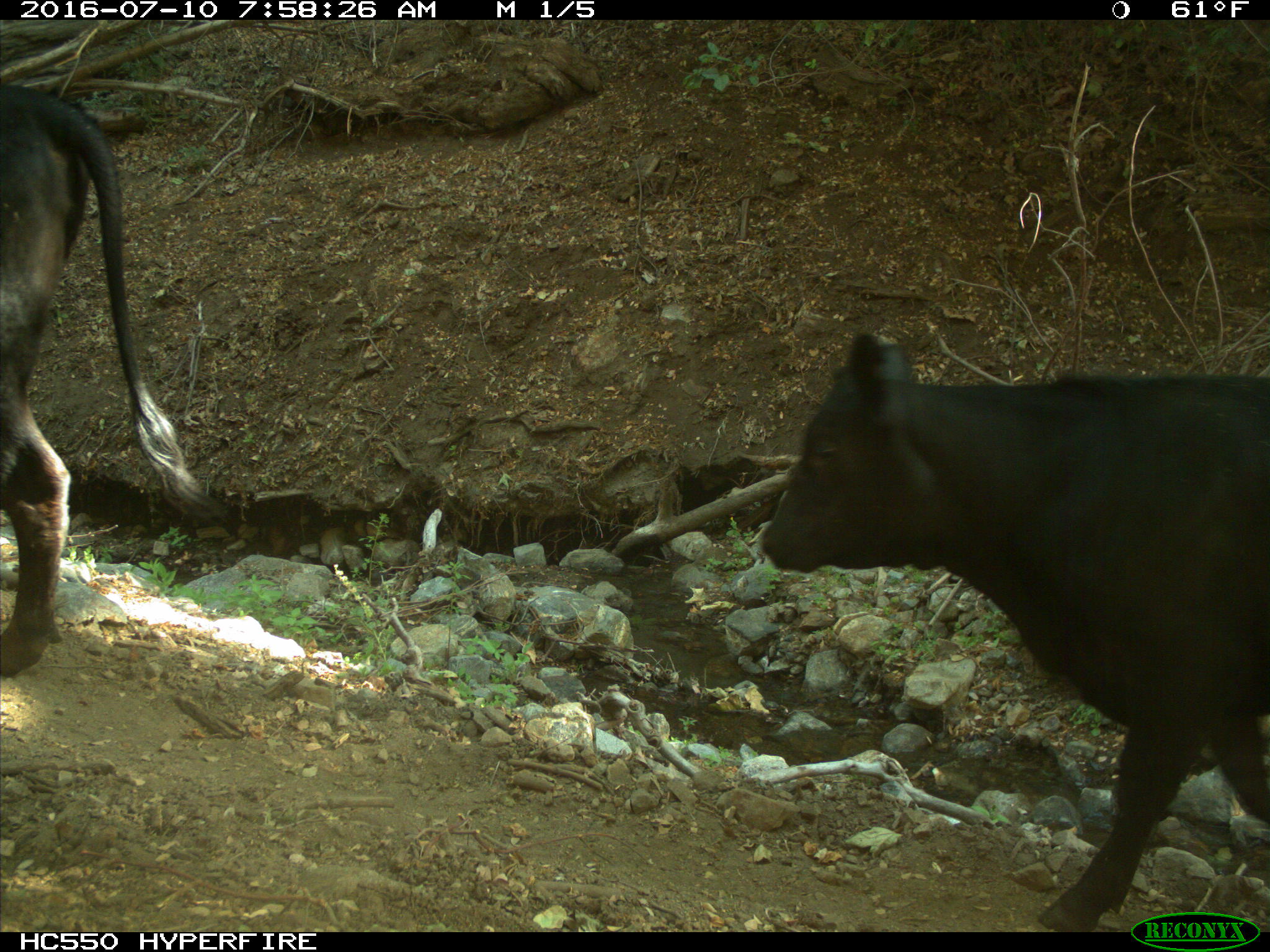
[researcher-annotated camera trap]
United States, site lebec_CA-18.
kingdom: Animalia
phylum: Chordata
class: Mammalia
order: Artiodactyla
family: Bovidae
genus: Bos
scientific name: Bos taurus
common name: domestic cow